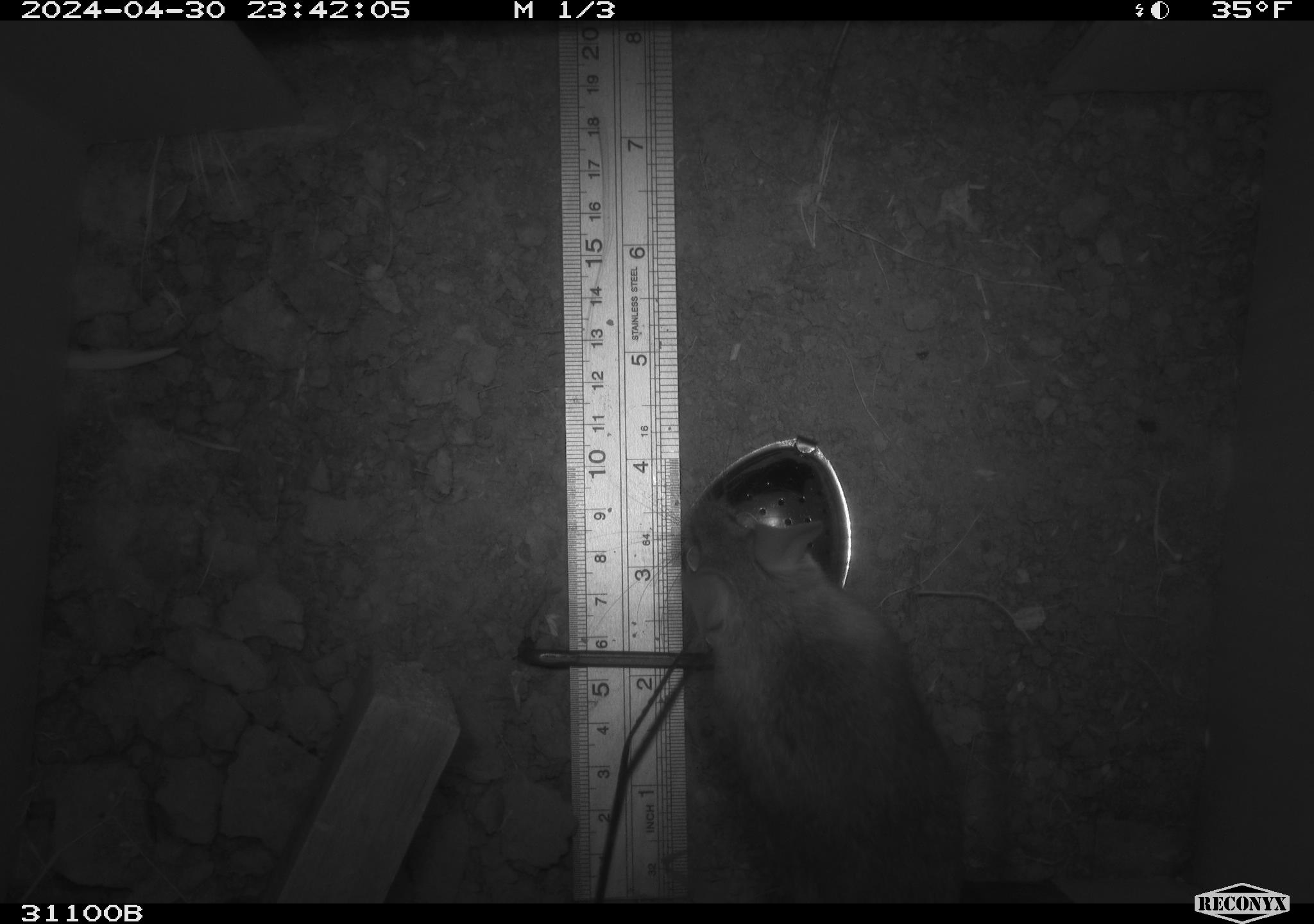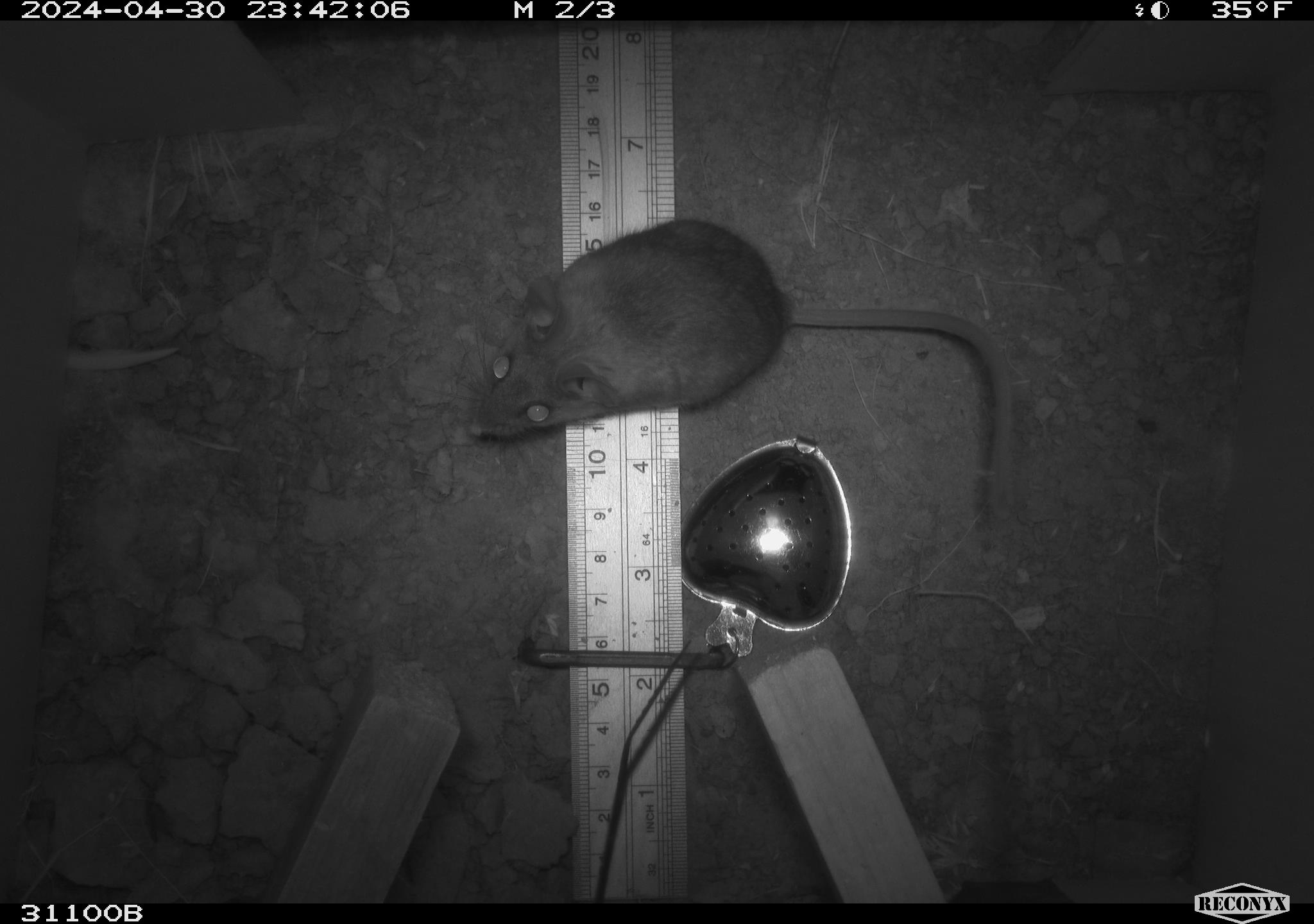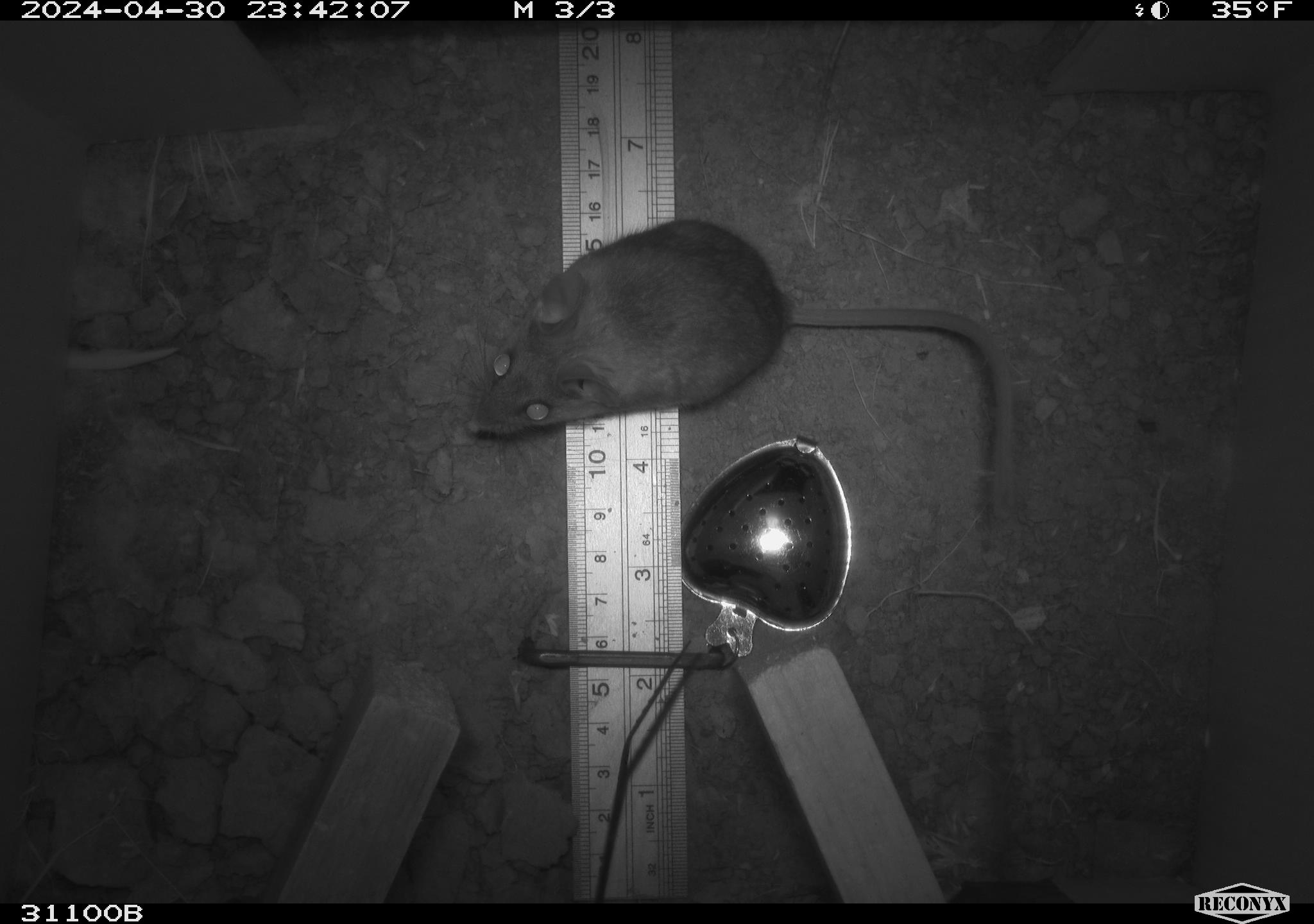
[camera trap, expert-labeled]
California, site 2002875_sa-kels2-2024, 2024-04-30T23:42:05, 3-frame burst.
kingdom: Animalia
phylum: Chordata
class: Mammalia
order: Rodentia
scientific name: Rodentia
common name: rodent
Rodent (Rodentia).